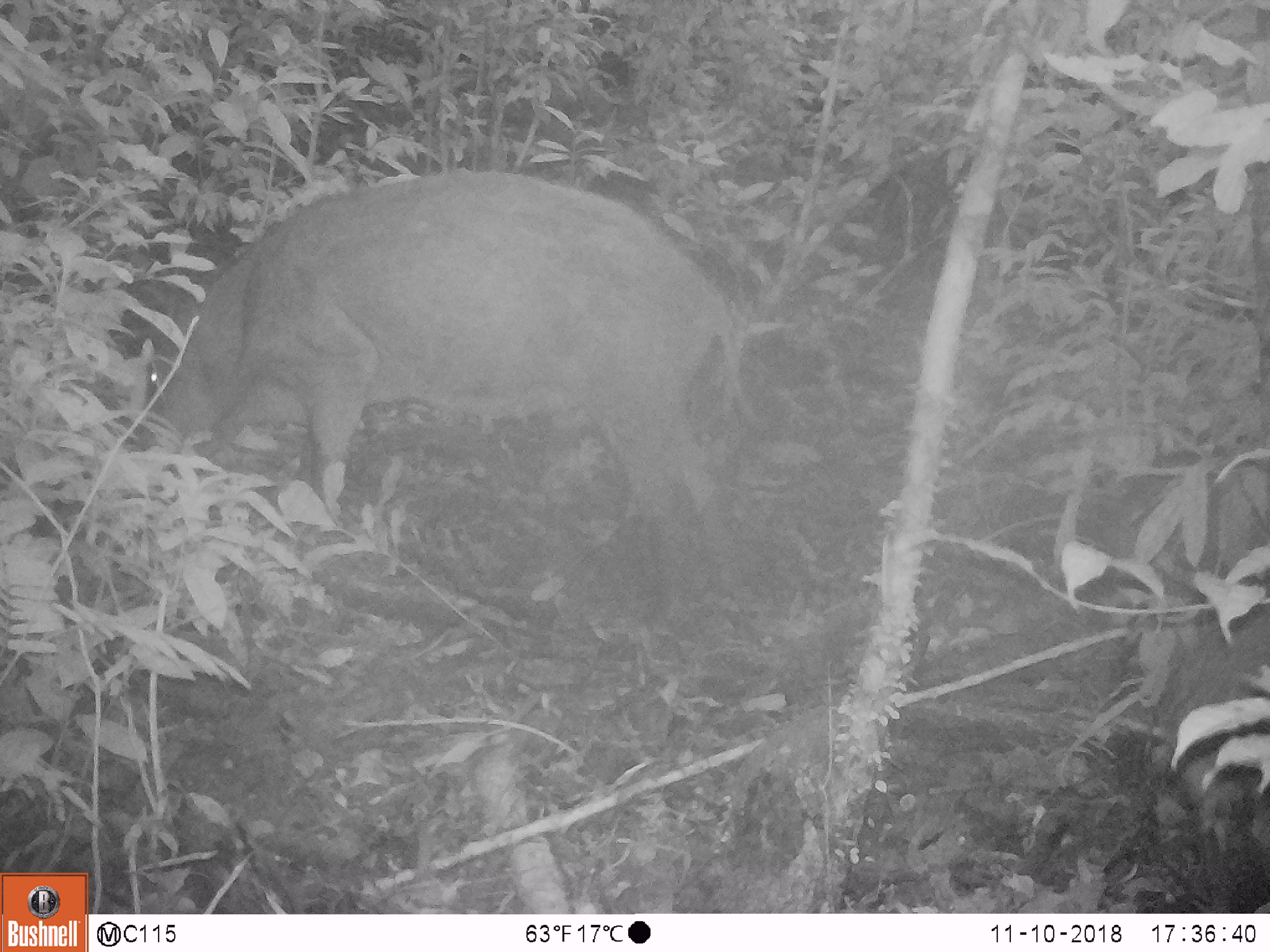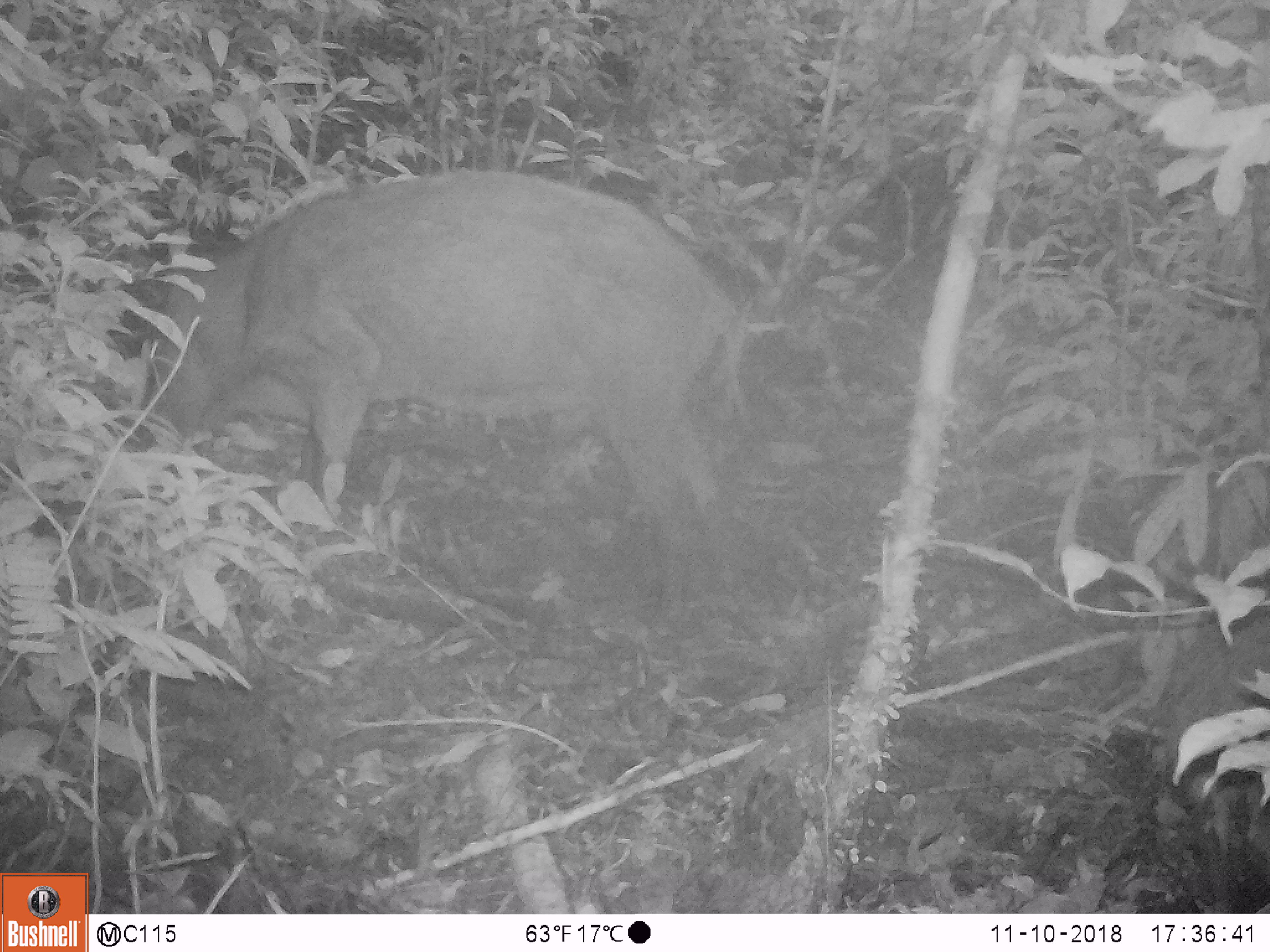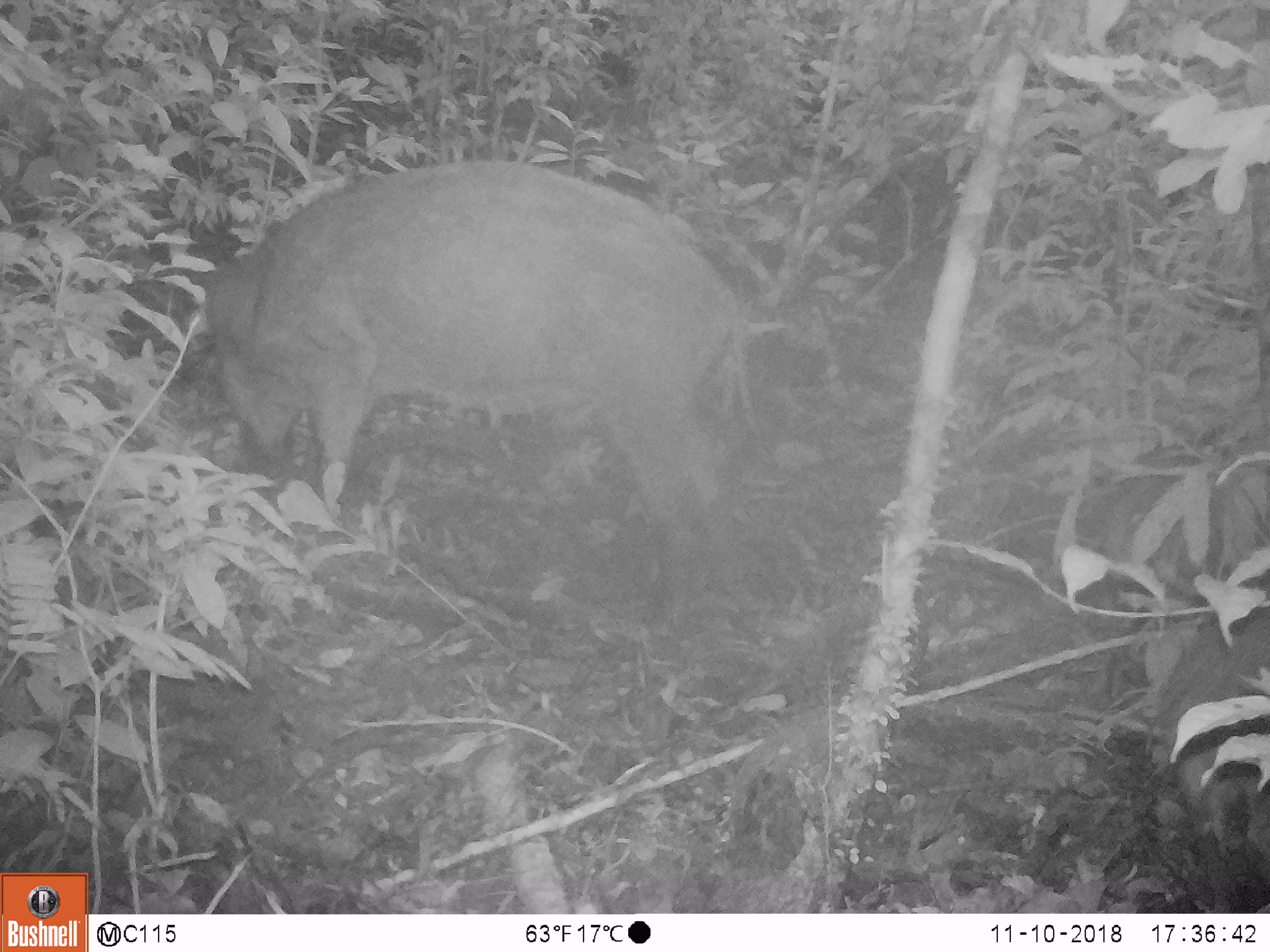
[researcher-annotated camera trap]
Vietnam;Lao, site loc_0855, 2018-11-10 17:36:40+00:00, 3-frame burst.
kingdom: Animalia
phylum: Chordata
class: Mammalia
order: Artiodactyla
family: Suidae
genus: Sus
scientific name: Sus scrofa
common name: eurasian wild pig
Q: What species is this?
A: Eurasian wild pig (Sus scrofa).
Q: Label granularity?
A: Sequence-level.